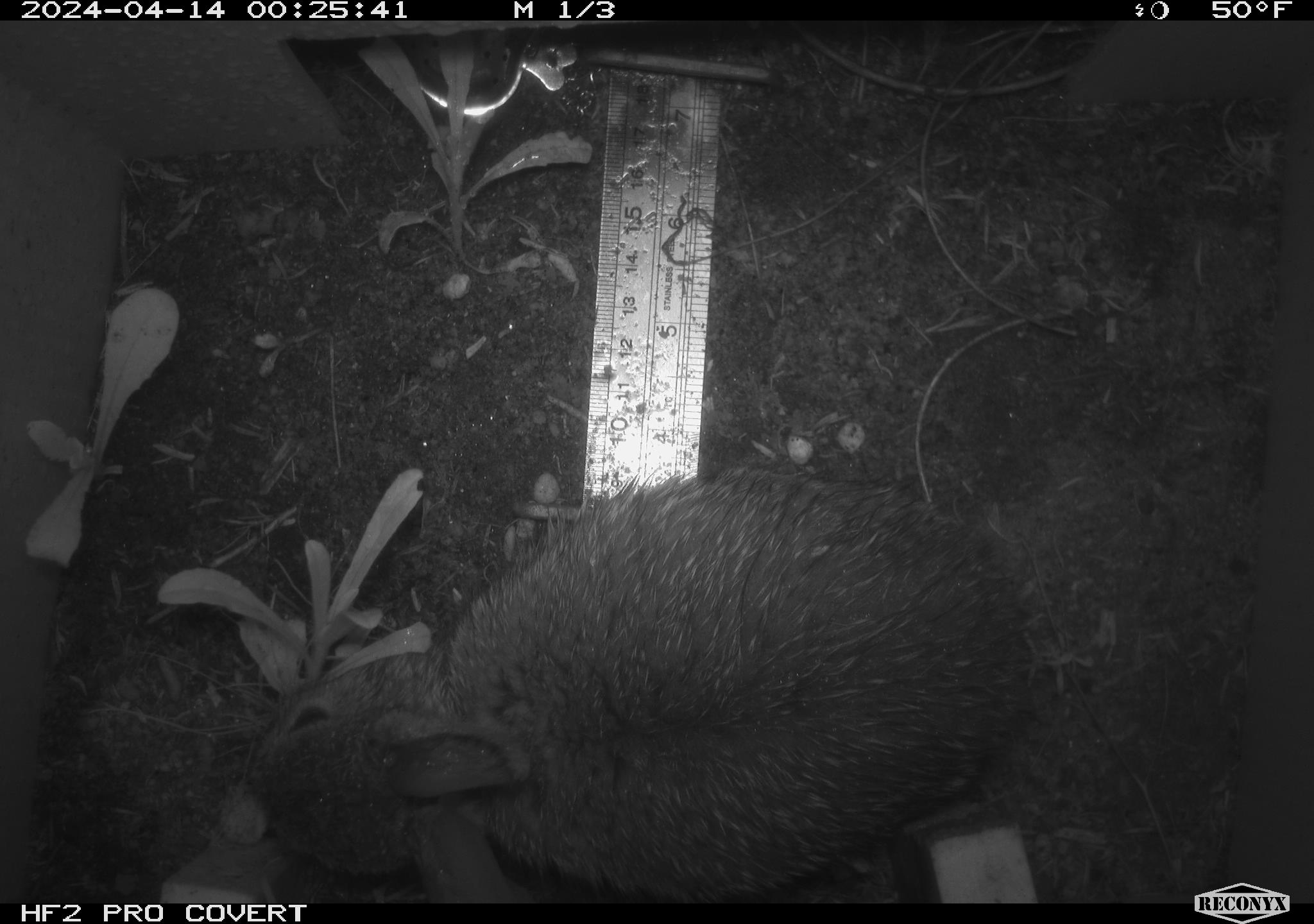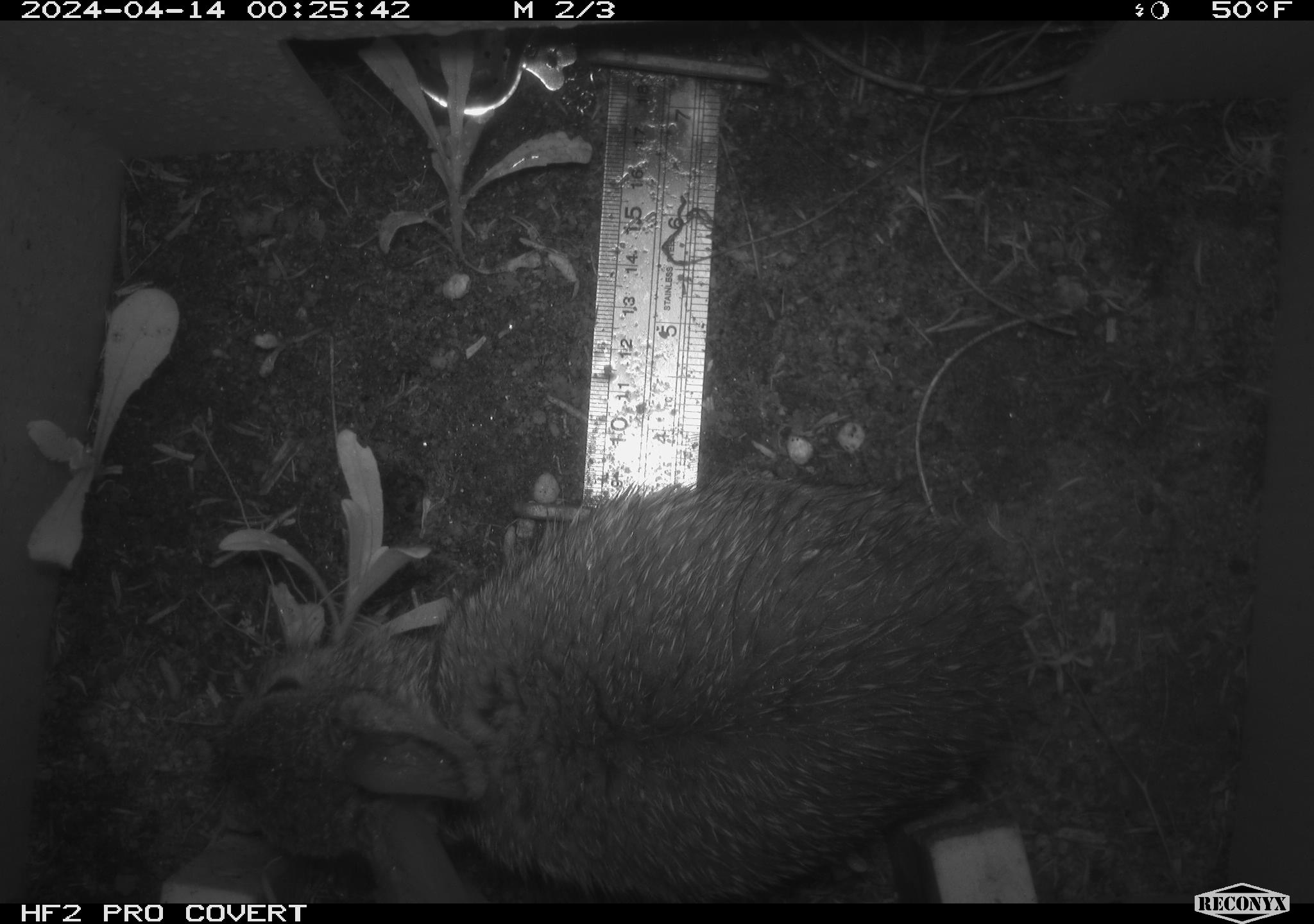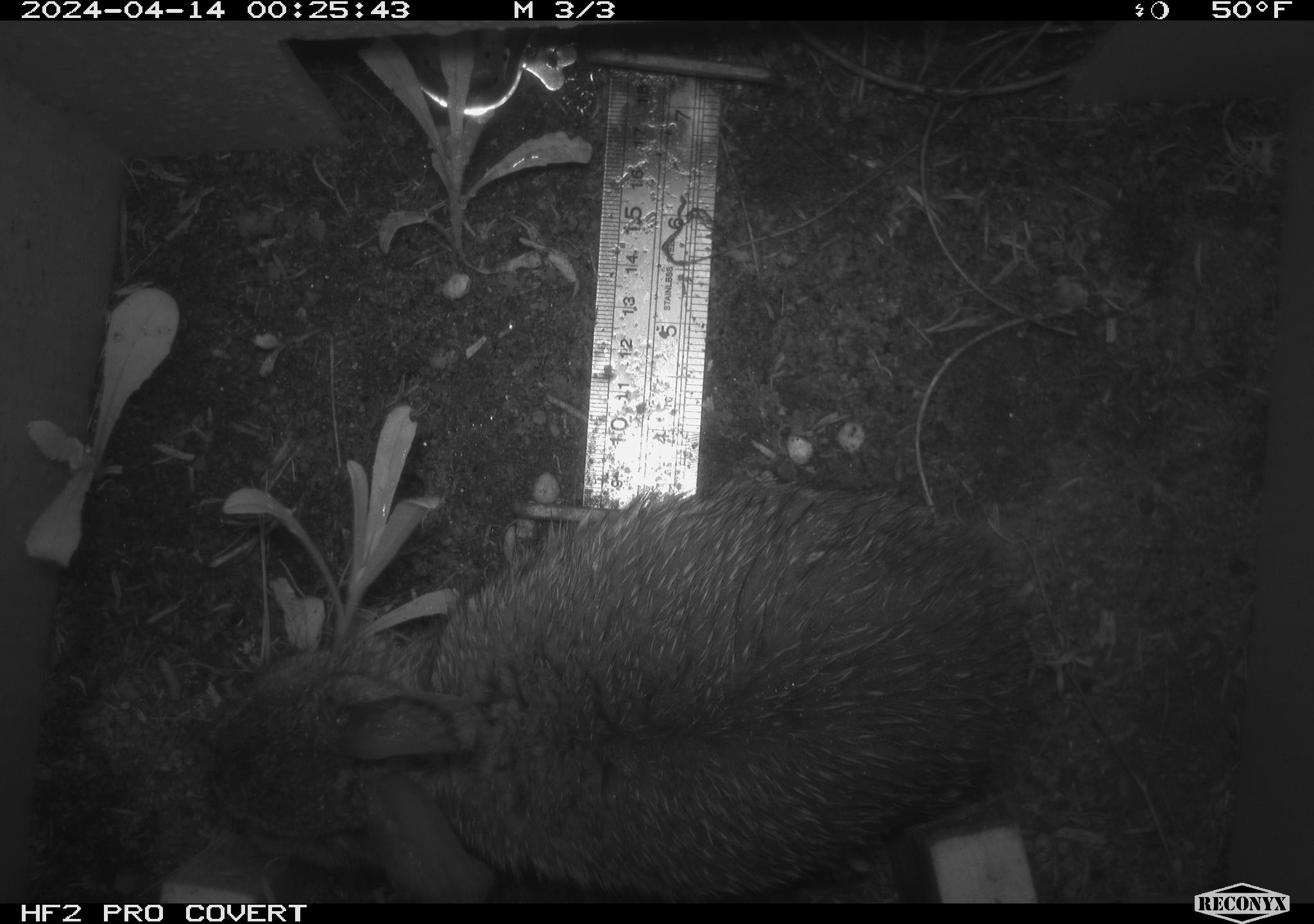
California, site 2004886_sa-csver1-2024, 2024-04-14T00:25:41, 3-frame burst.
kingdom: Animalia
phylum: Chordata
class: Mammalia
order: Lagomorpha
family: Leporidae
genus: Sylvilagus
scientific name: Sylvilagus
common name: cottontail rabbits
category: sylvilagus species